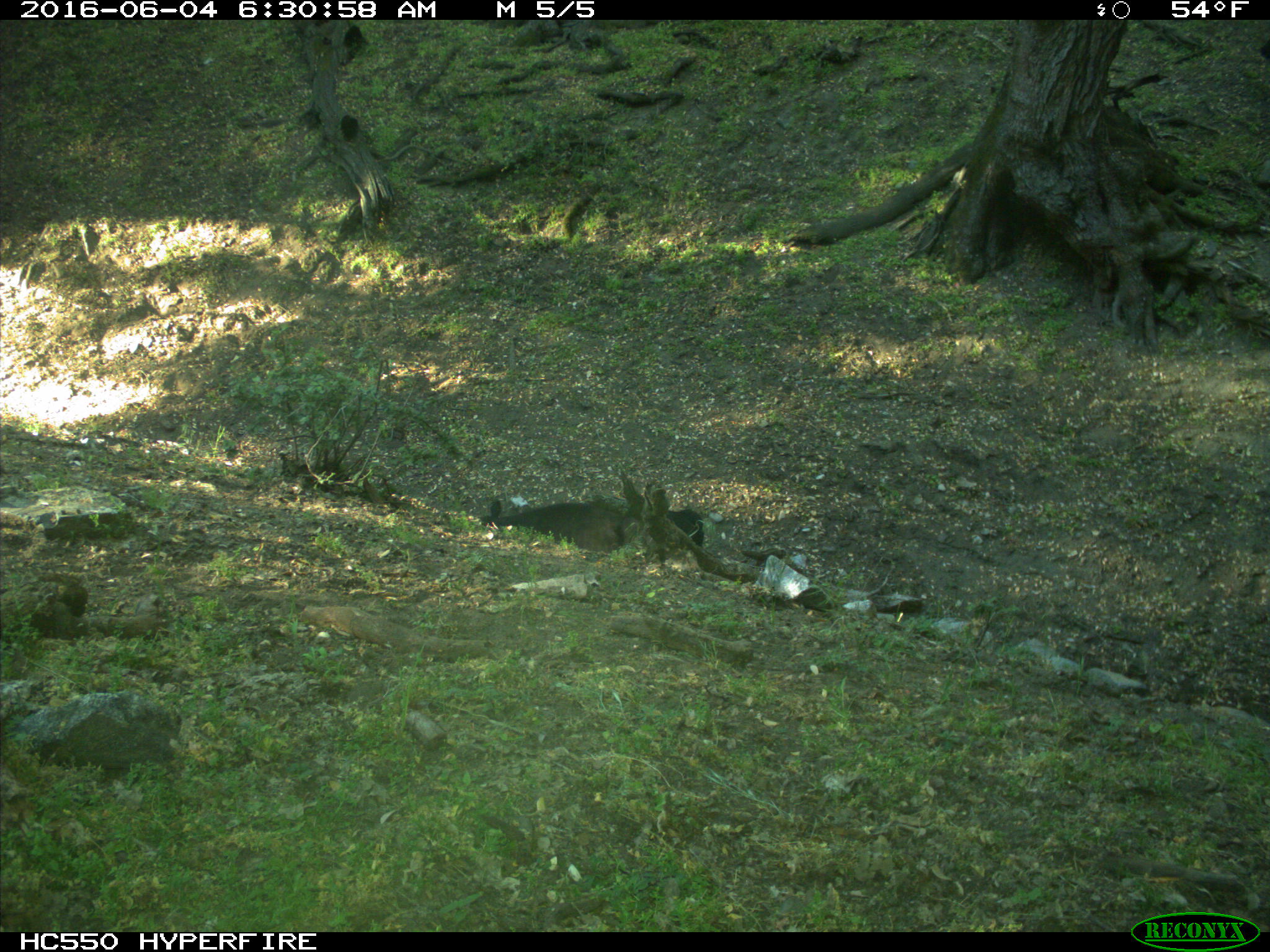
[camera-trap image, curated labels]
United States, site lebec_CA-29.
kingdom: Animalia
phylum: Chordata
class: Mammalia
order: Artiodactyla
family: Bovidae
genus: Bos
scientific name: Bos taurus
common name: domestic cow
Bos taurus (domestic cow).